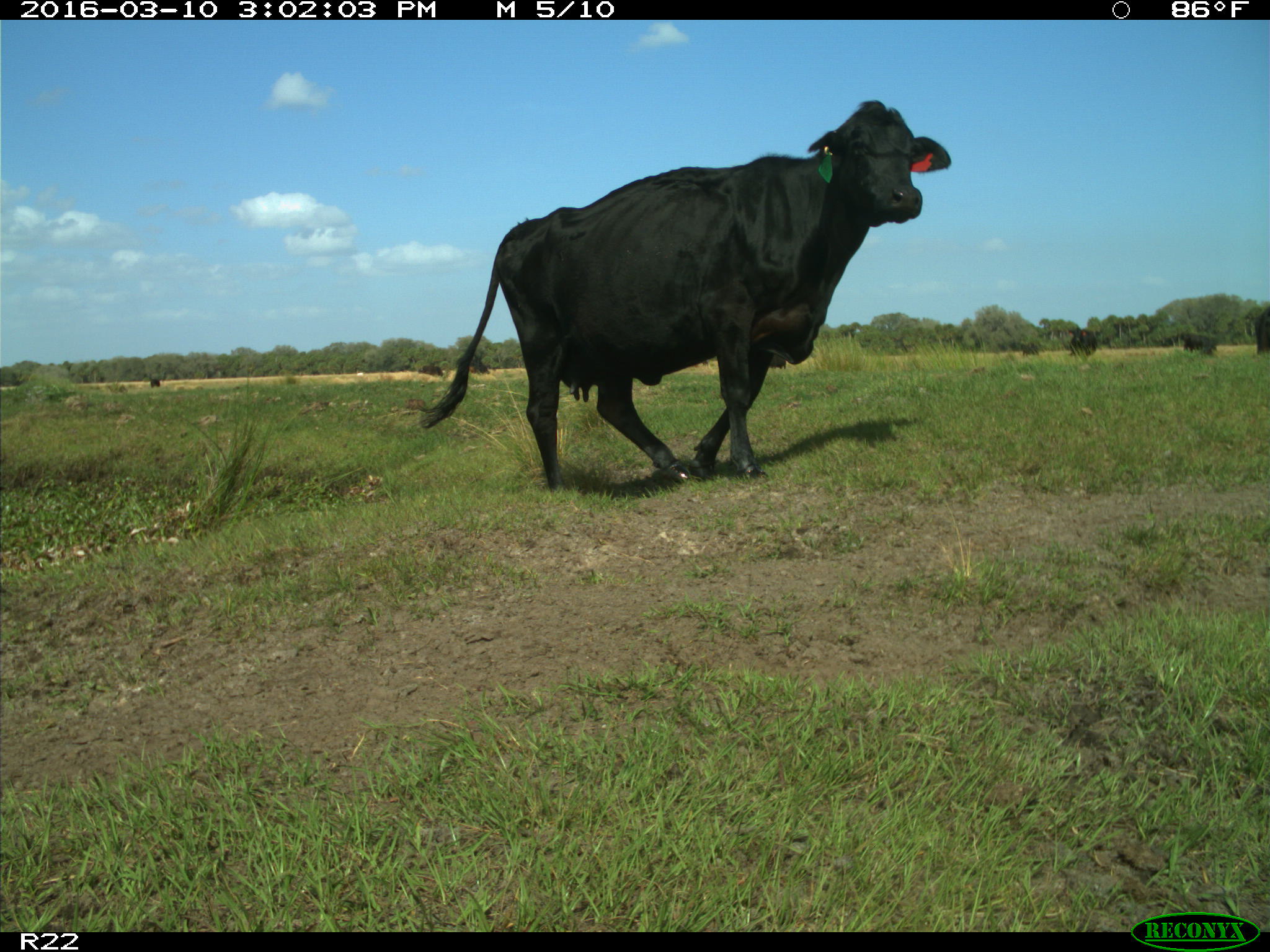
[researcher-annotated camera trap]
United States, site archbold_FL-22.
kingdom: Animalia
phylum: Chordata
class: Mammalia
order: Artiodactyla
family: Bovidae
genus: Bos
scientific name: Bos taurus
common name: domestic cow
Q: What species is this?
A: Bos taurus (domestic cow).